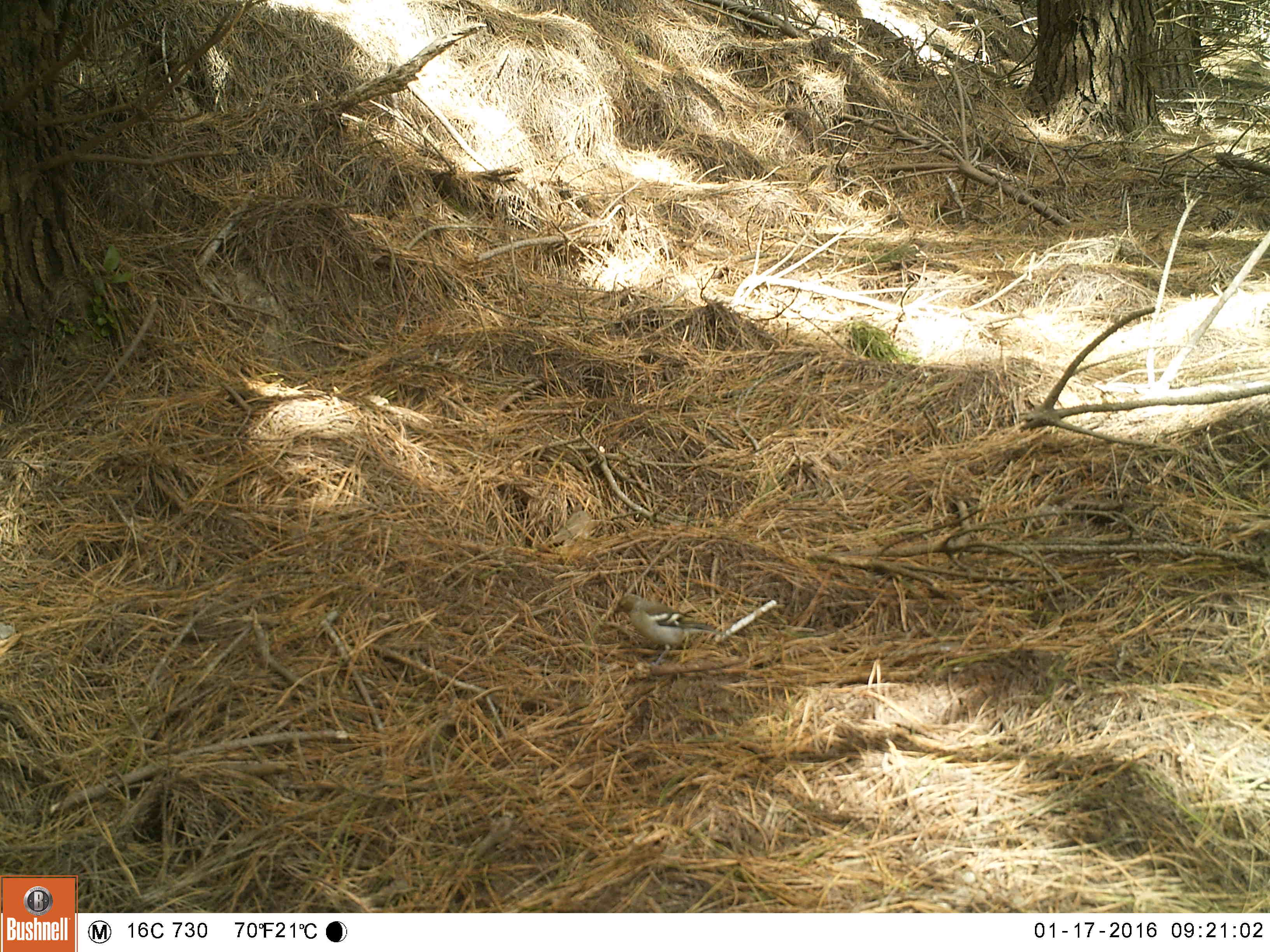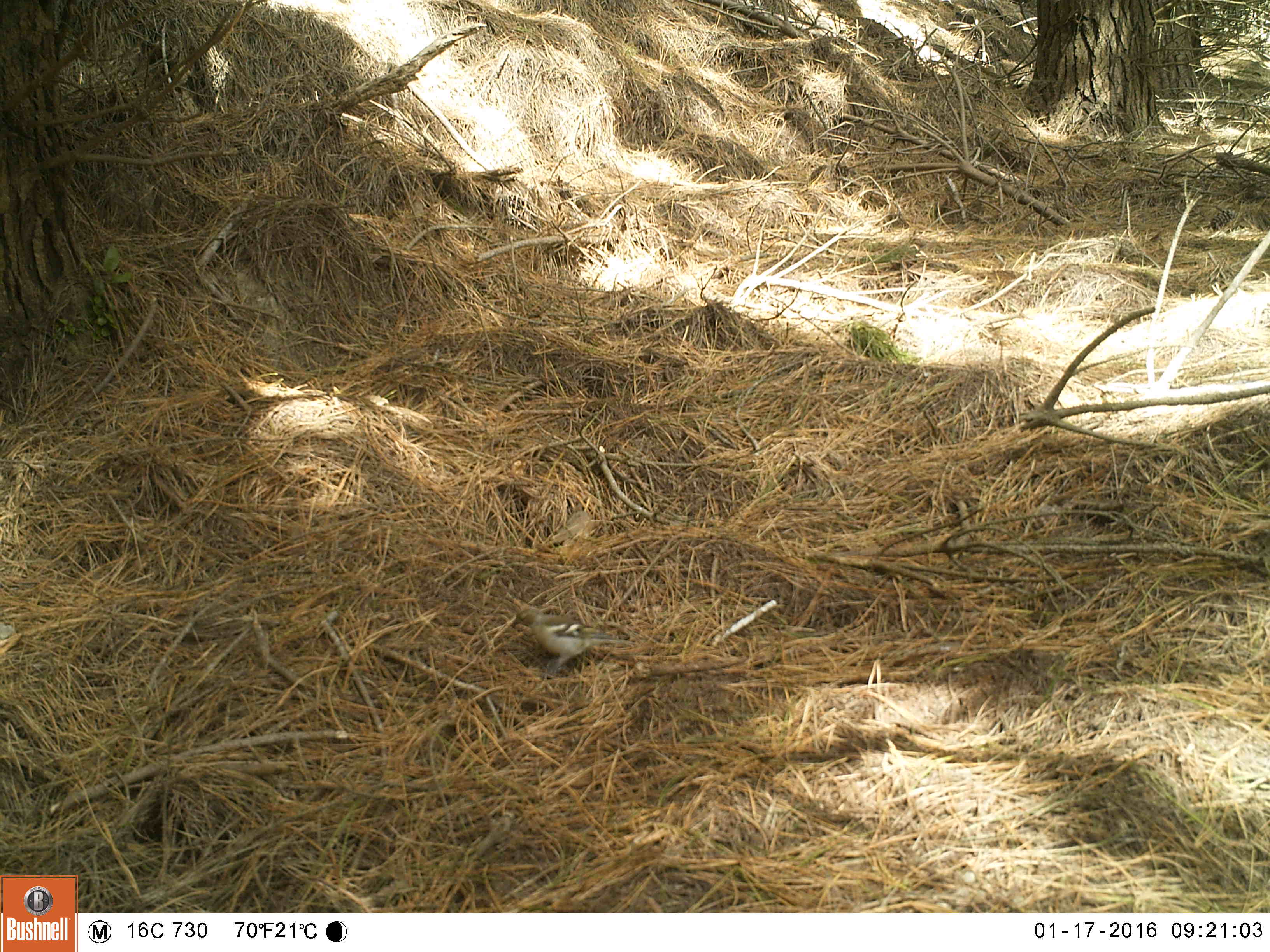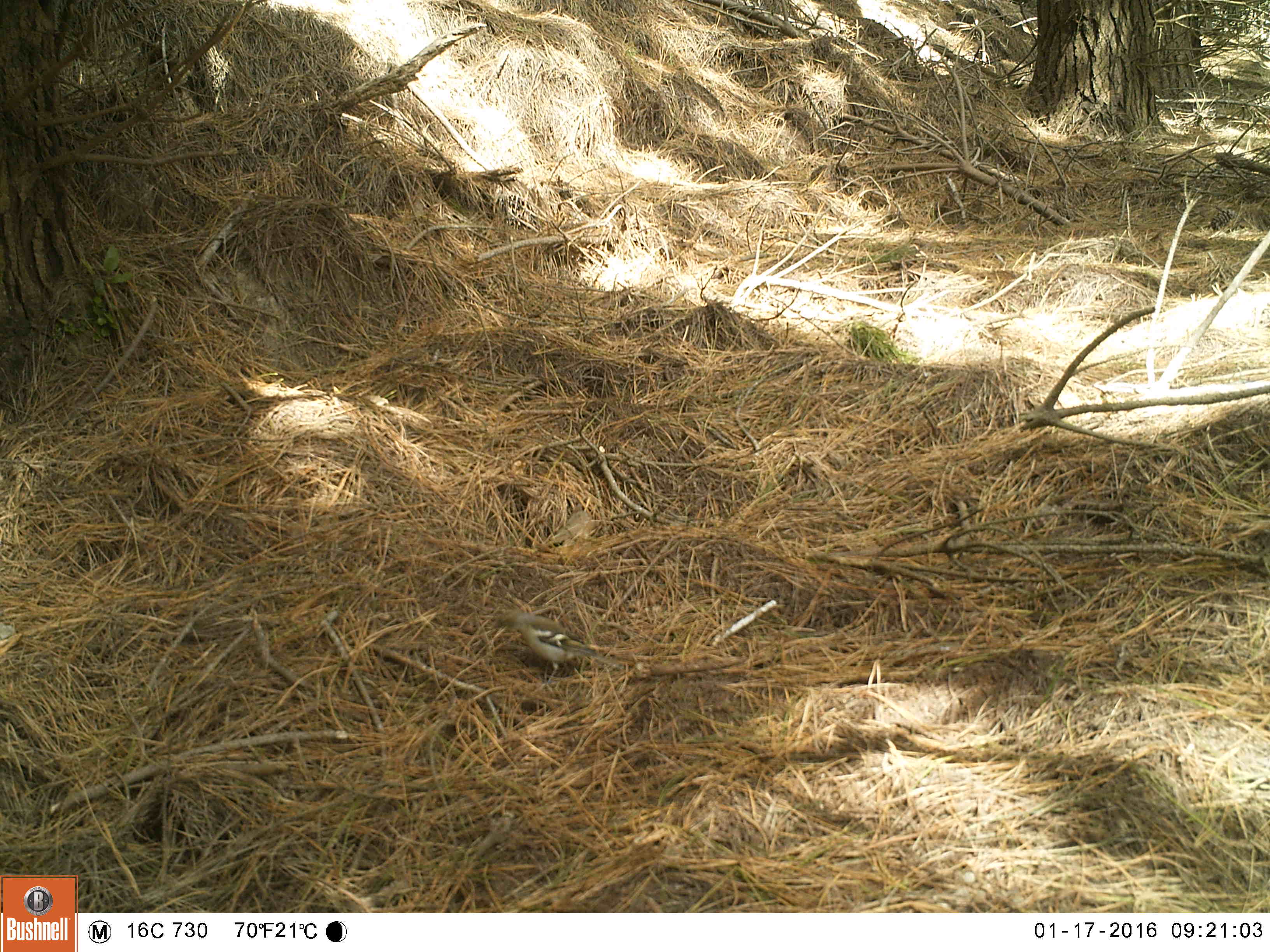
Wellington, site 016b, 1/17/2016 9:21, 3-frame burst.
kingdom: Animalia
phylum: Chordata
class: Aves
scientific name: Aves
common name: bird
Bird (Aves).